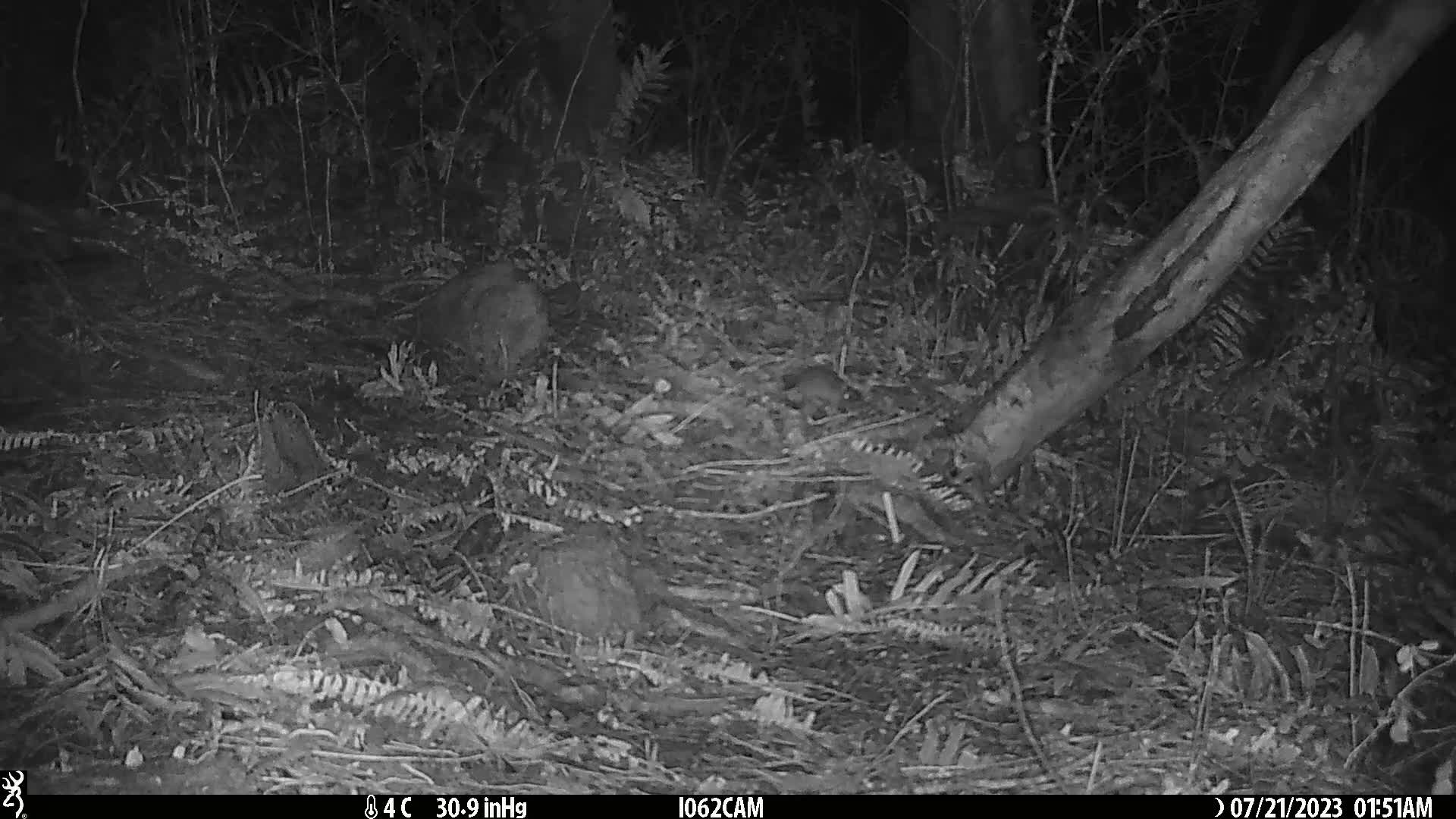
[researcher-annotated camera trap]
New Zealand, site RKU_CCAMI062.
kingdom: Animalia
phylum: Chordata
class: Mammalia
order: Rodentia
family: Muridae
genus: Rattus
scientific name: Rattus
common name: rat